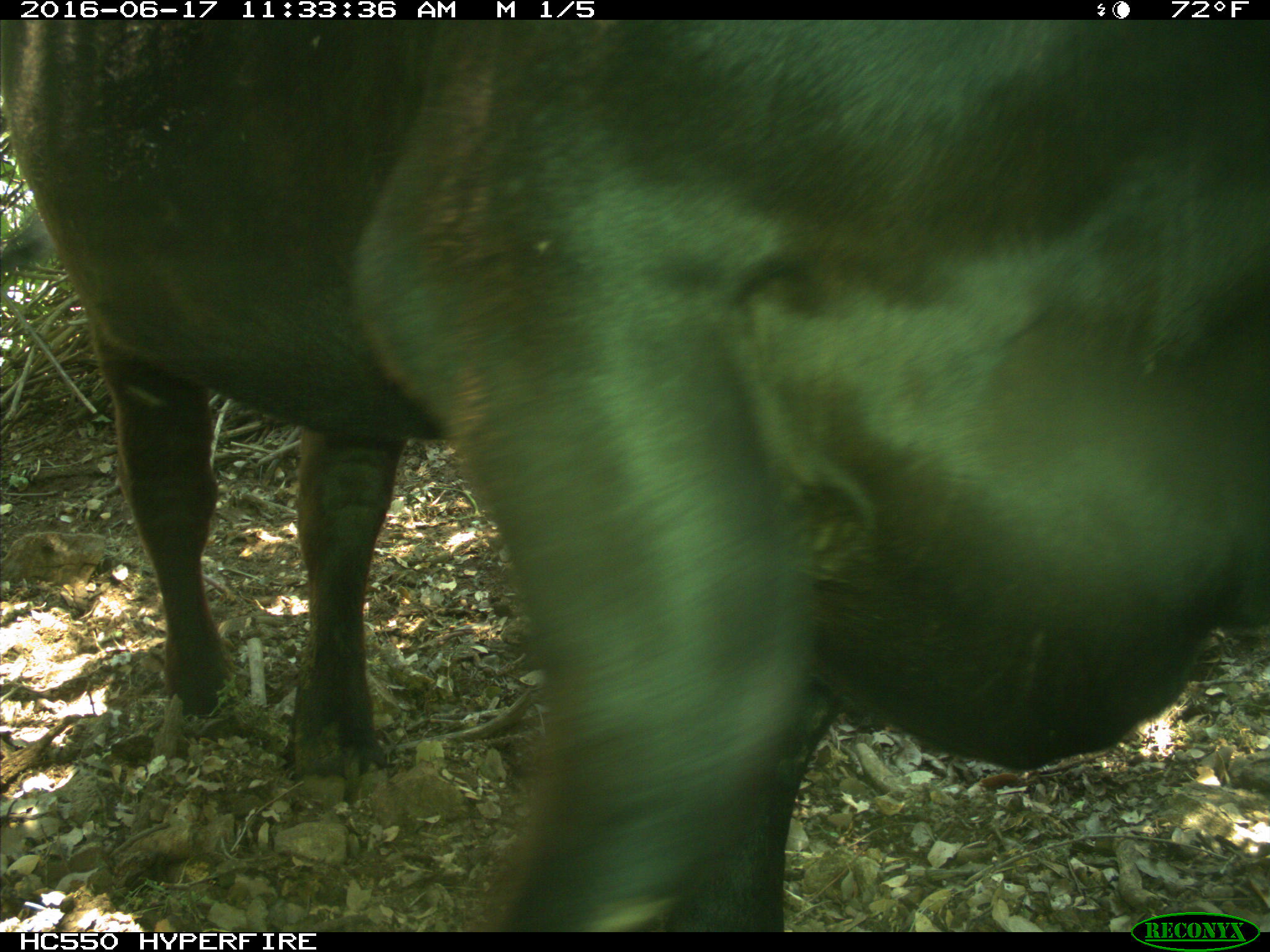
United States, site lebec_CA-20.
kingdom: Animalia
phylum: Chordata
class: Mammalia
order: Artiodactyla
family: Bovidae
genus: Bos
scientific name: Bos taurus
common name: domestic cow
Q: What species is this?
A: Bos taurus (domestic cow).